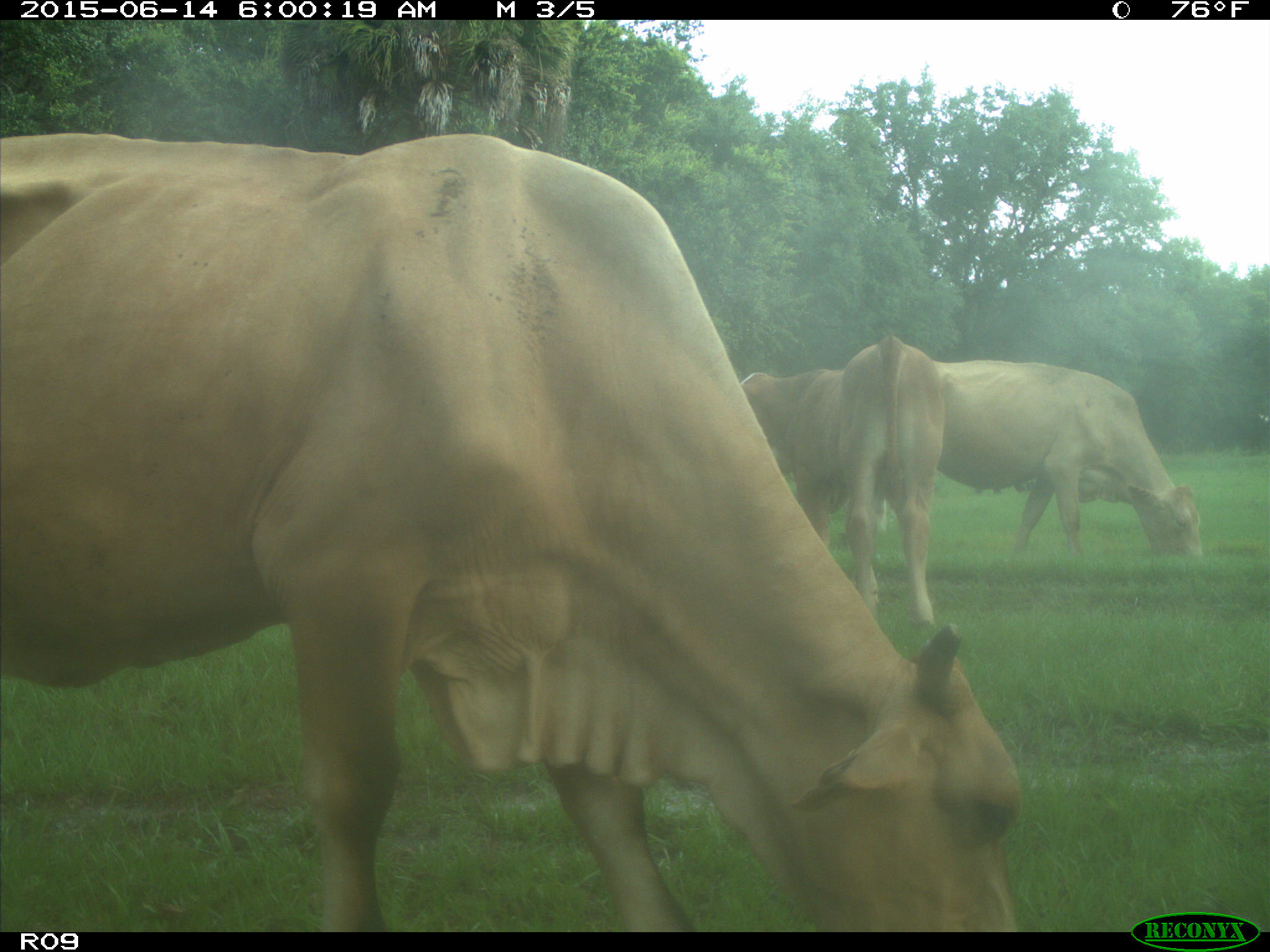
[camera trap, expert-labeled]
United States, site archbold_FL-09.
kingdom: Animalia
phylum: Chordata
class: Mammalia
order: Artiodactyla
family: Bovidae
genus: Bos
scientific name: Bos taurus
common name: domestic cow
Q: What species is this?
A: Bos taurus (domestic cow).